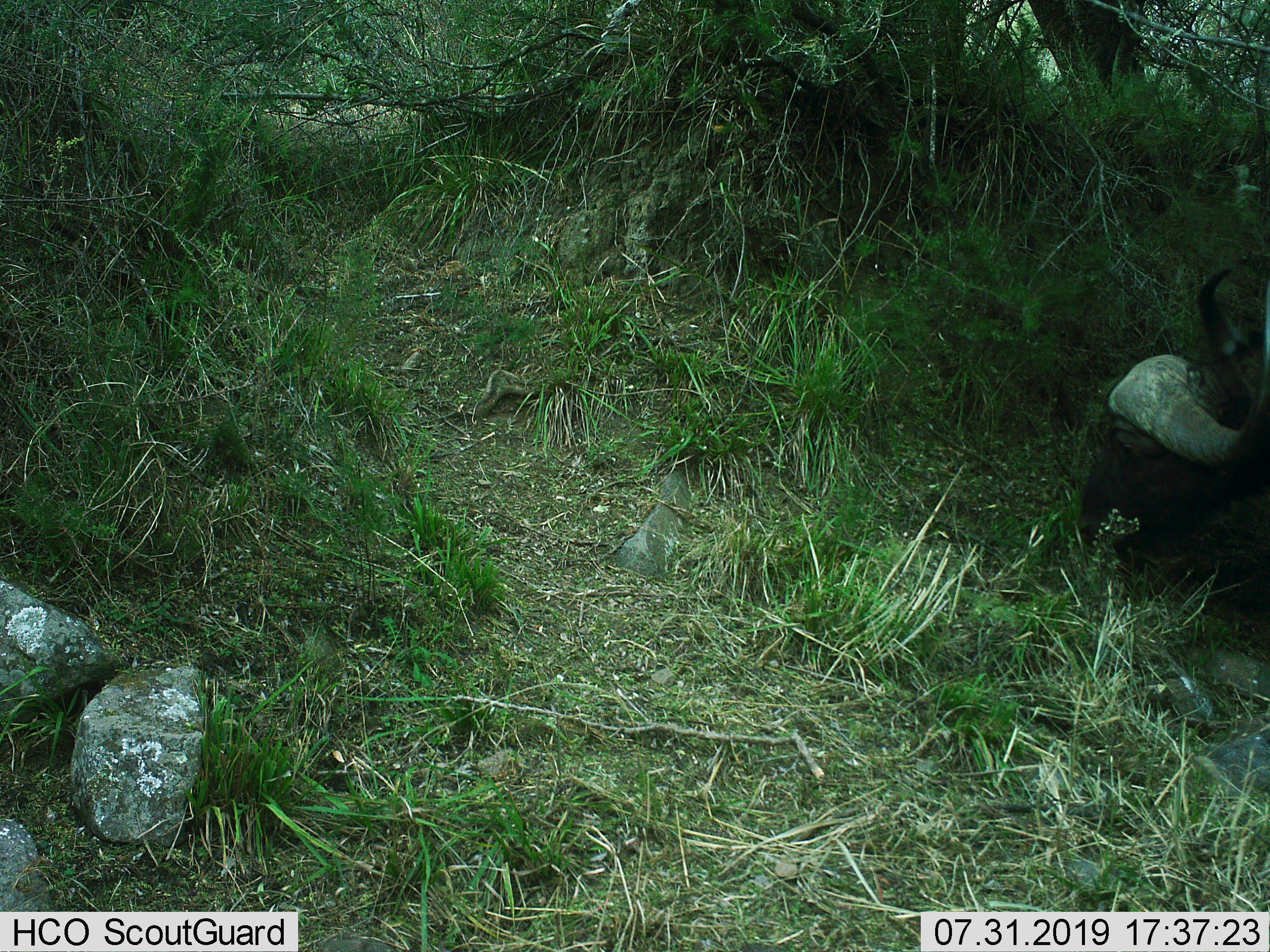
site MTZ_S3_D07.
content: unidentified animal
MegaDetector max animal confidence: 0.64